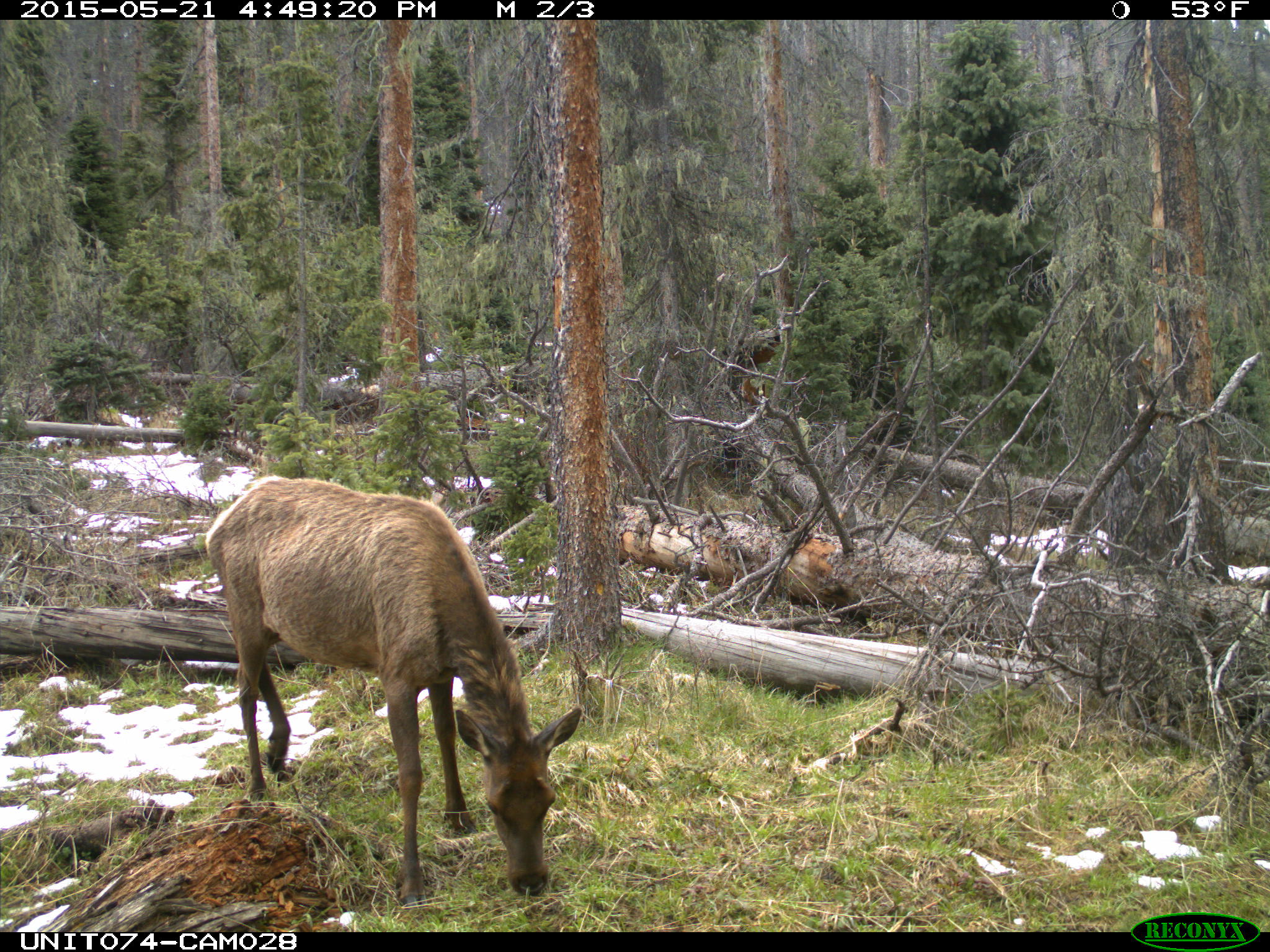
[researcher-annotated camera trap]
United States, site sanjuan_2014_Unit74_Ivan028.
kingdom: Animalia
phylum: Chordata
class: Mammalia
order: Artiodactyla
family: Cervidae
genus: Cervus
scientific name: Cervus elaphus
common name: red deer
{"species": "Cervus elaphus (red deer)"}